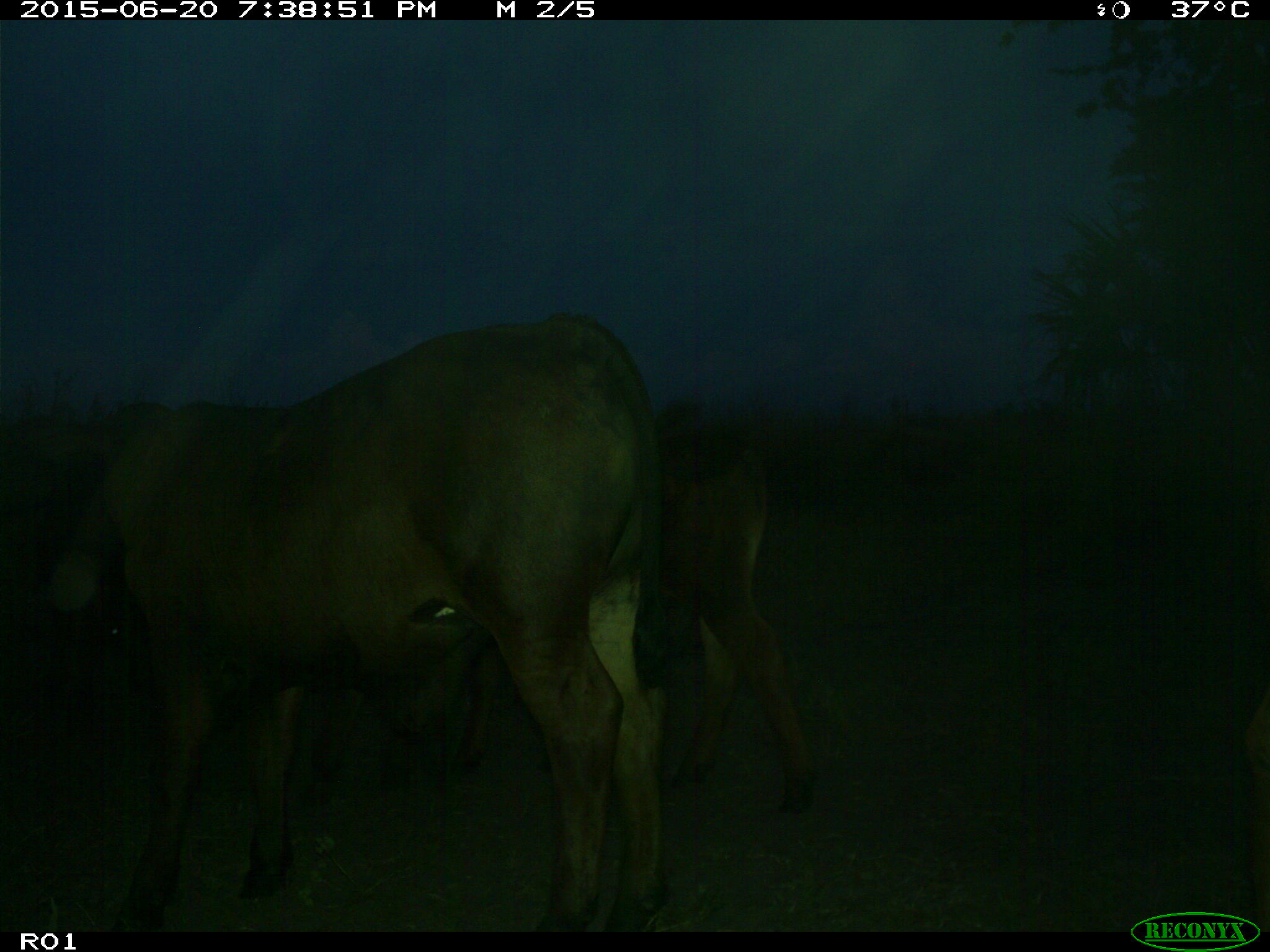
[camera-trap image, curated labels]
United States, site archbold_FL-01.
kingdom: Animalia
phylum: Chordata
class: Mammalia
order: Artiodactyla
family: Bovidae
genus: Bos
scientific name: Bos taurus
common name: domestic cow